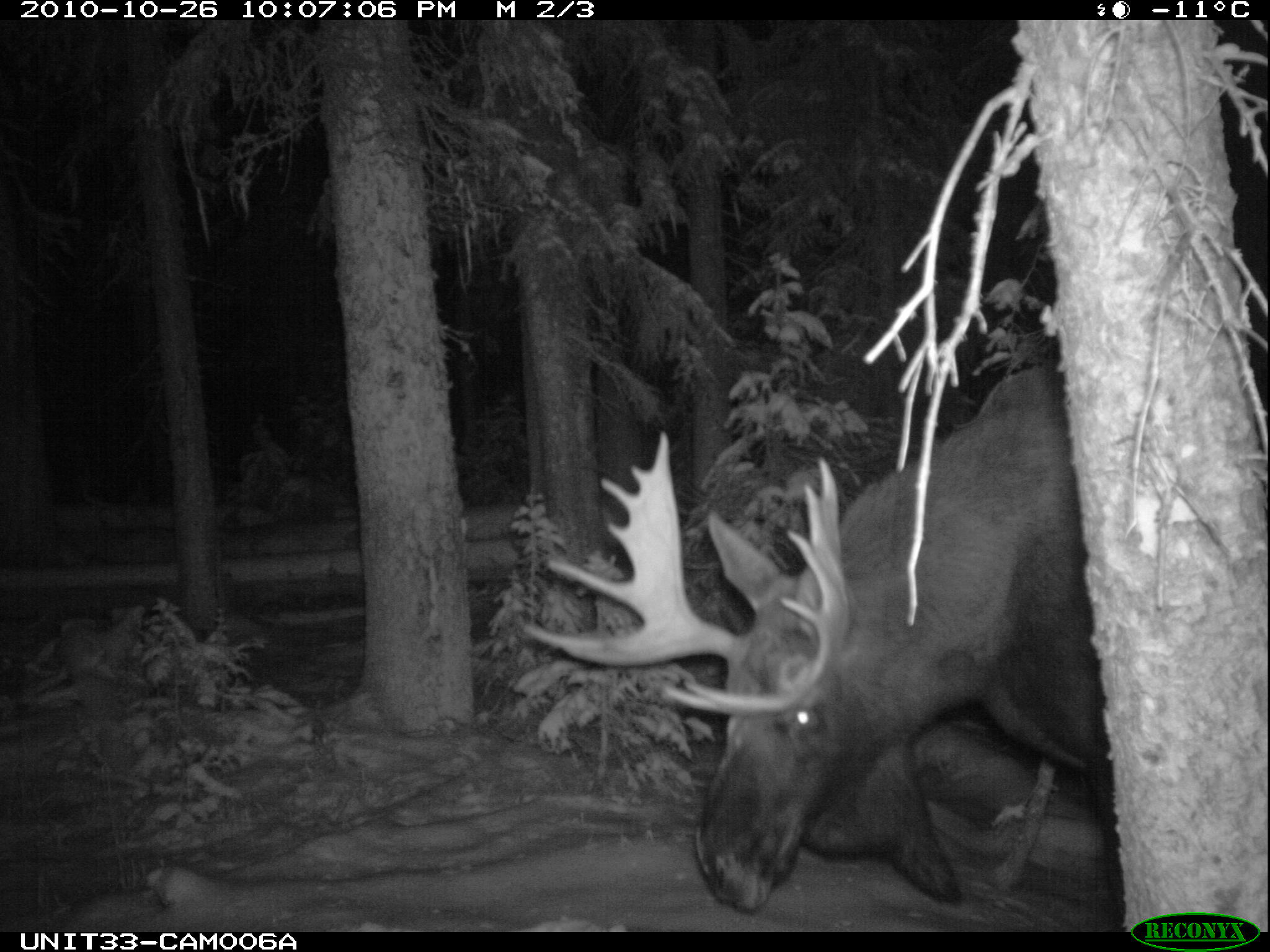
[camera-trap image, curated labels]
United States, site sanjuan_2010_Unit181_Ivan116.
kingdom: Animalia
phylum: Chordata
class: Mammalia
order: Artiodactyla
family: Cervidae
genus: Alces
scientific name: Alces alces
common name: moose